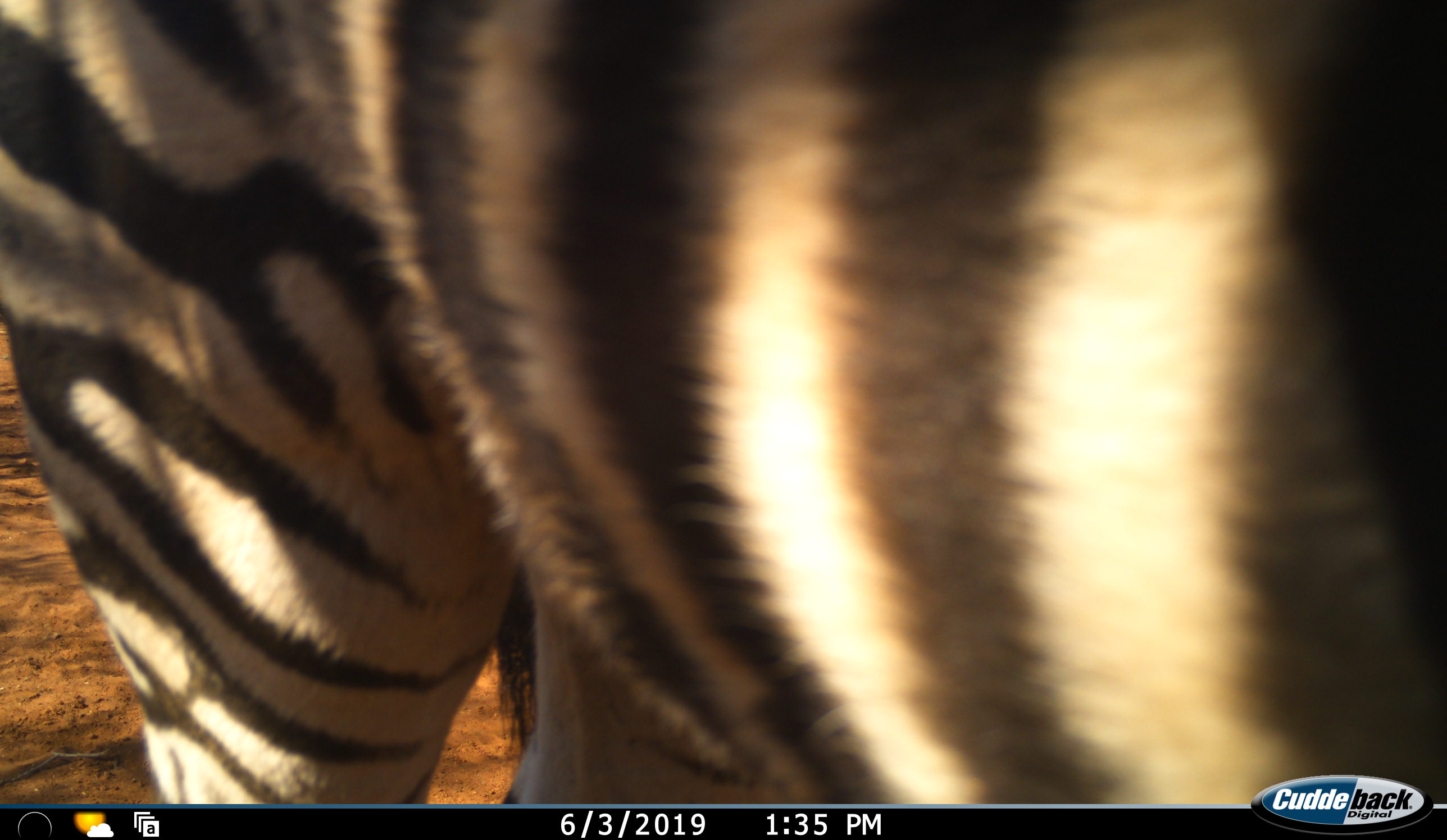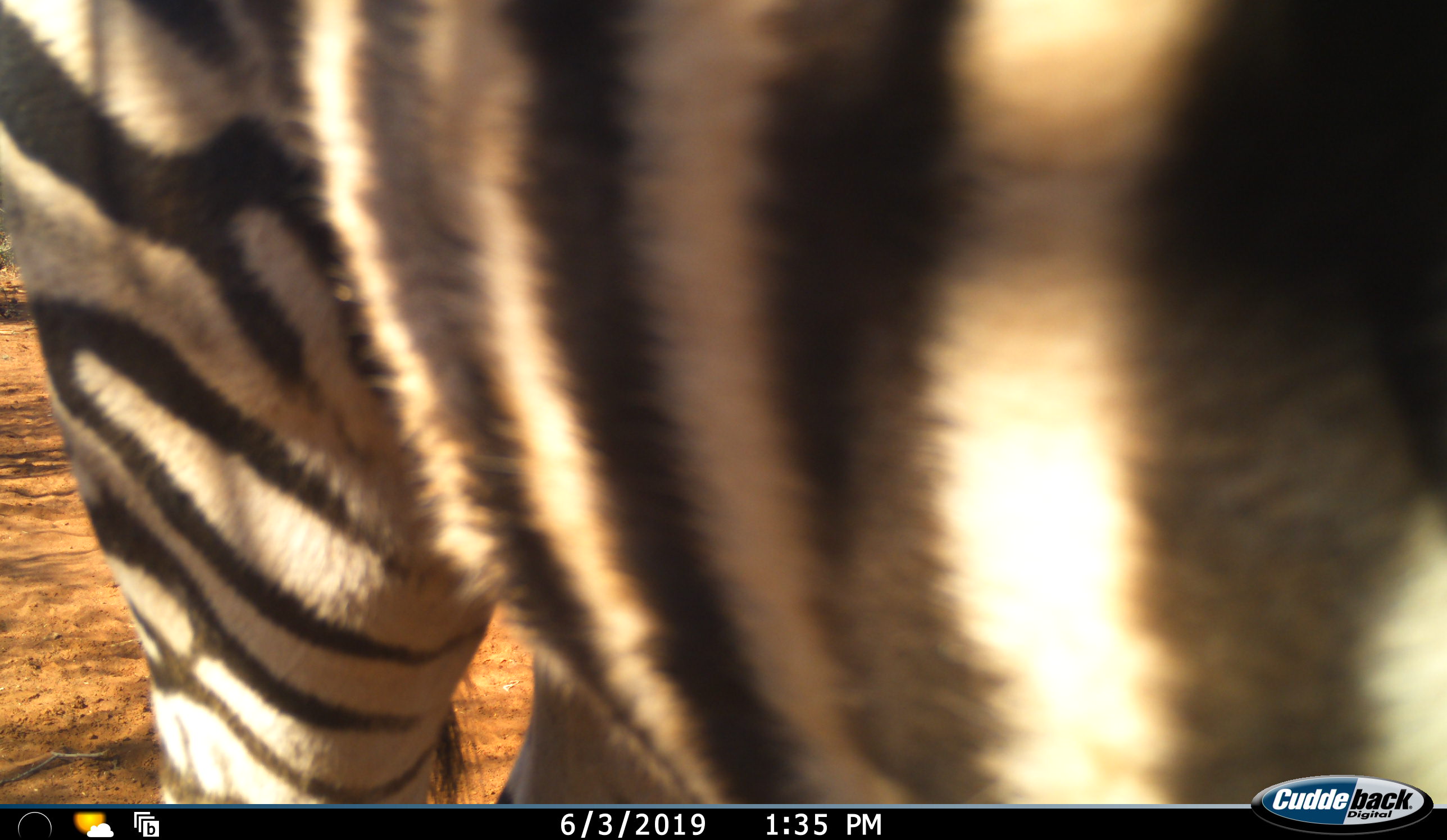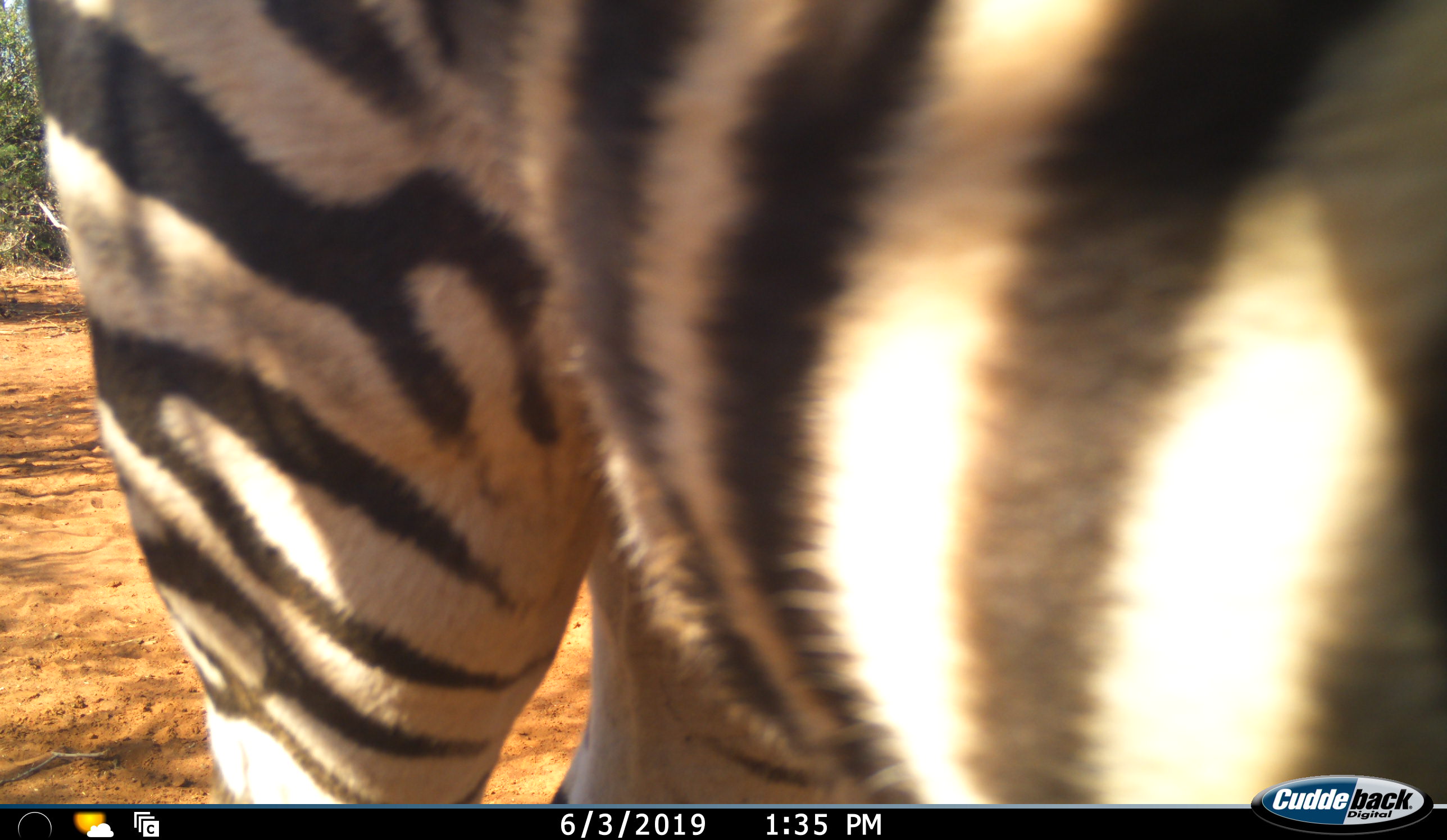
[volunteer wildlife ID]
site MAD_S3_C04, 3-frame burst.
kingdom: Animalia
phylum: Chordata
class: Mammalia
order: Perissodactyla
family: Equidae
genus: Equus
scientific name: Equus quagga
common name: plains zebra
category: zebraplains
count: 1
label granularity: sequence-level